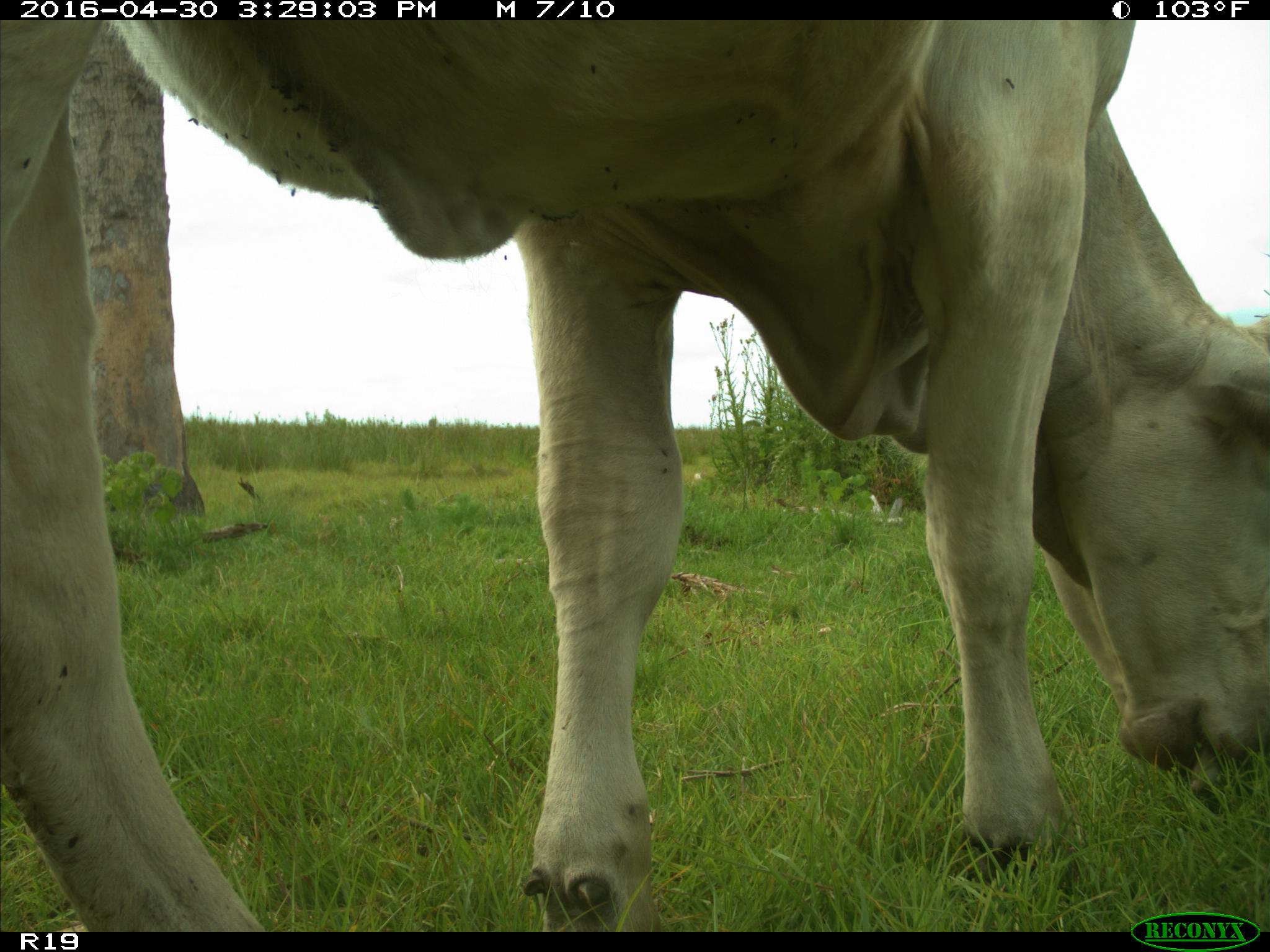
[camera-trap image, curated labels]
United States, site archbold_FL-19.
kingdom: Animalia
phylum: Chordata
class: Mammalia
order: Artiodactyla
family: Bovidae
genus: Bos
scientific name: Bos taurus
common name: domestic cow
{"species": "Bos taurus (domestic cow)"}